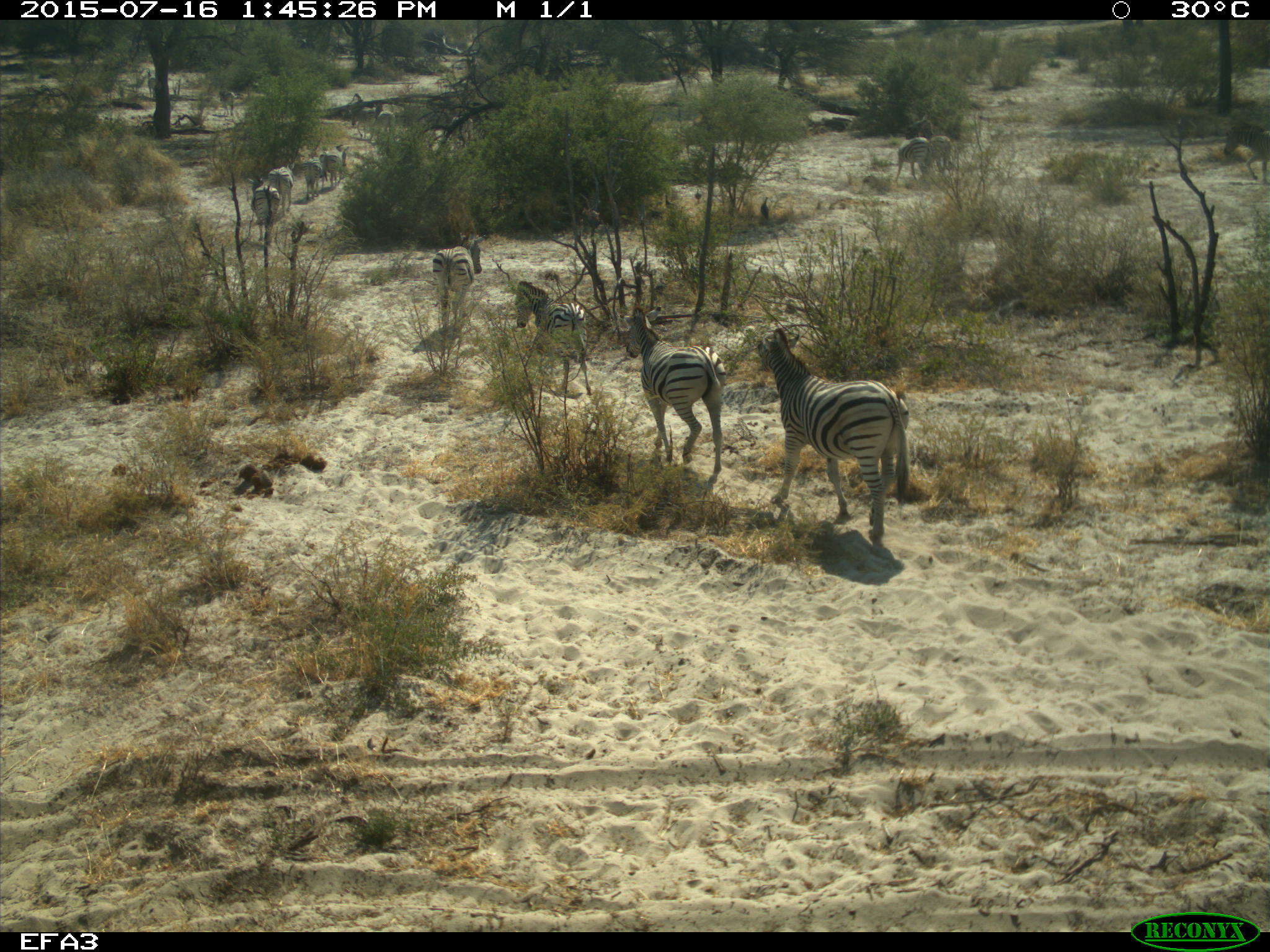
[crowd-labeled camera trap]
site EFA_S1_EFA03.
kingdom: Animalia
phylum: Chordata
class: Aves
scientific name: Aves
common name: bird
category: birdother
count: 2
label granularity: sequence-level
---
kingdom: Animalia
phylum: Chordata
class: Mammalia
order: Perissodactyla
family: Equidae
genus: Equus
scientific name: Equus quagga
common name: plains zebra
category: zebraplains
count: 11-50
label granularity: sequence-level